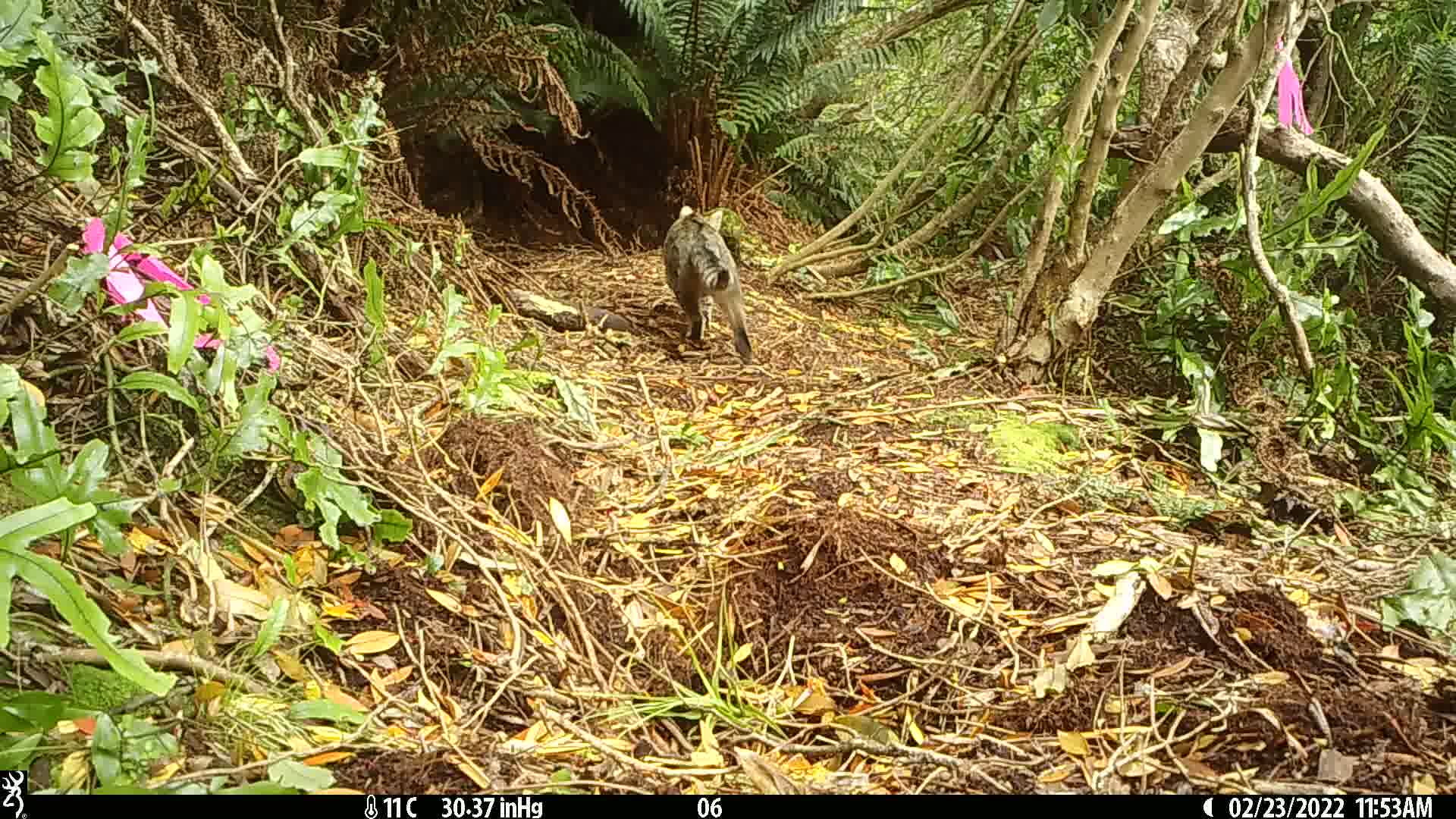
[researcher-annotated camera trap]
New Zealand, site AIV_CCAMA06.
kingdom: Animalia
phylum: Chordata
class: Mammalia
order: Carnivora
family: Felidae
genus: Felis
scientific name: Felis catus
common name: domestic cat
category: cat